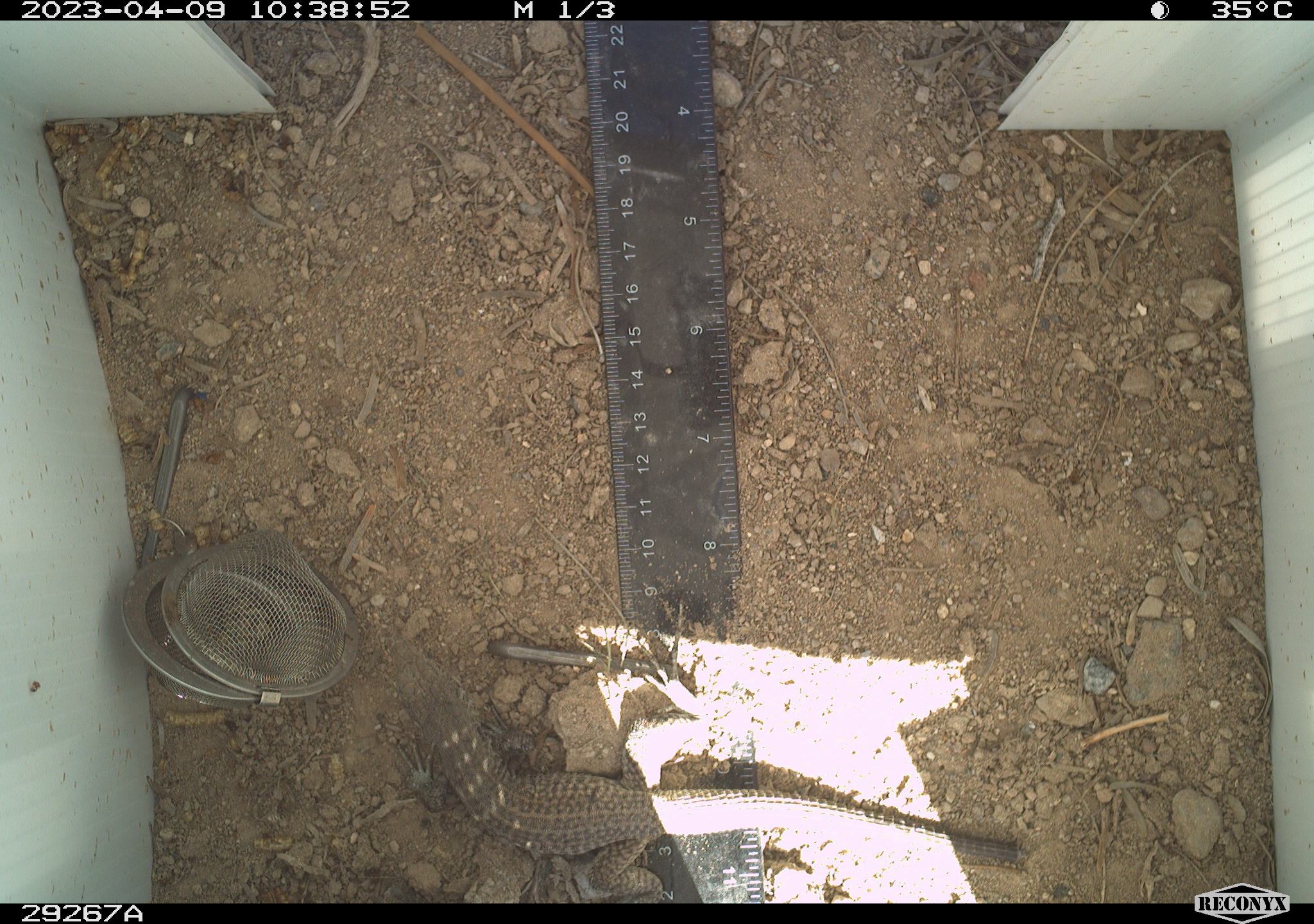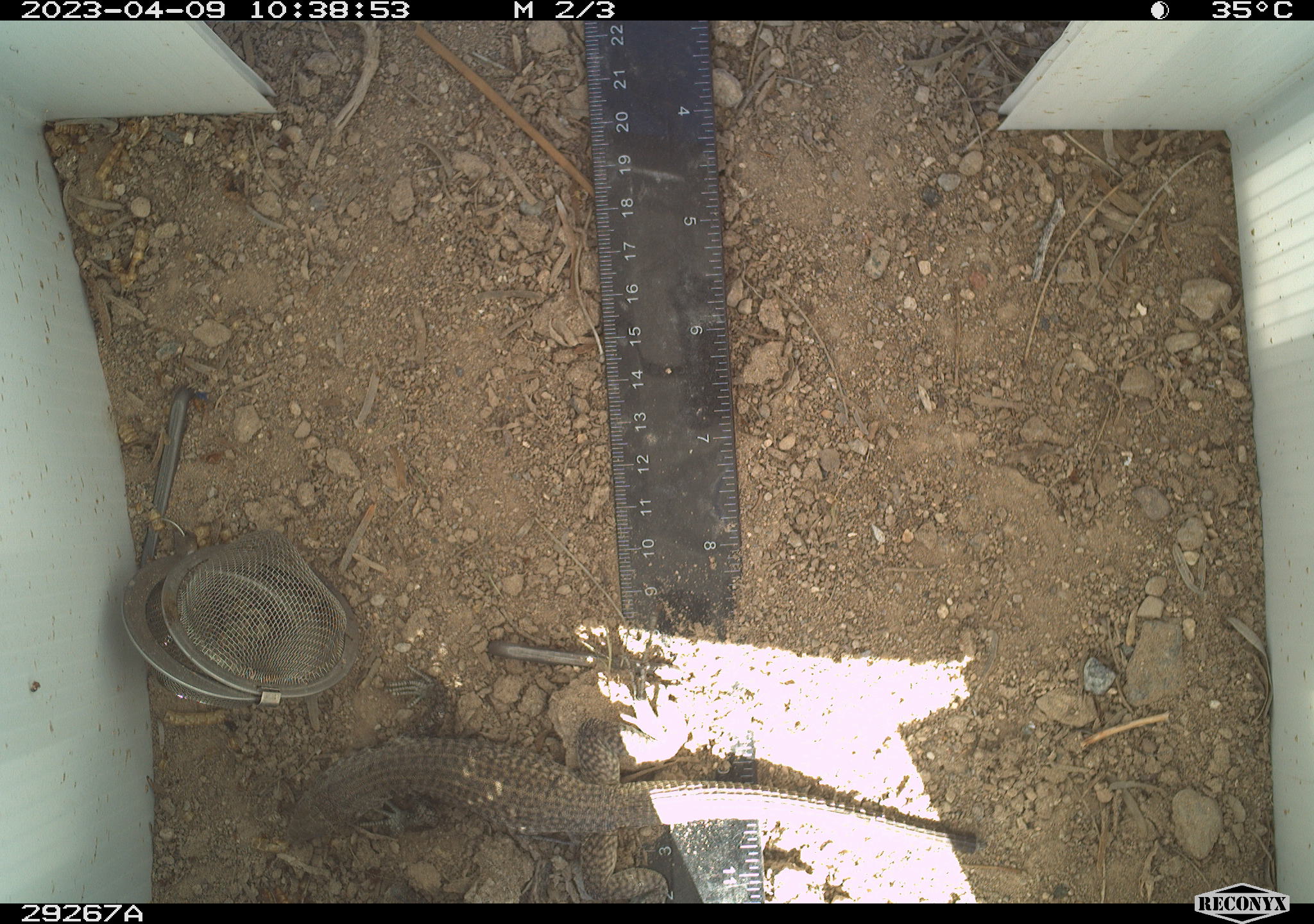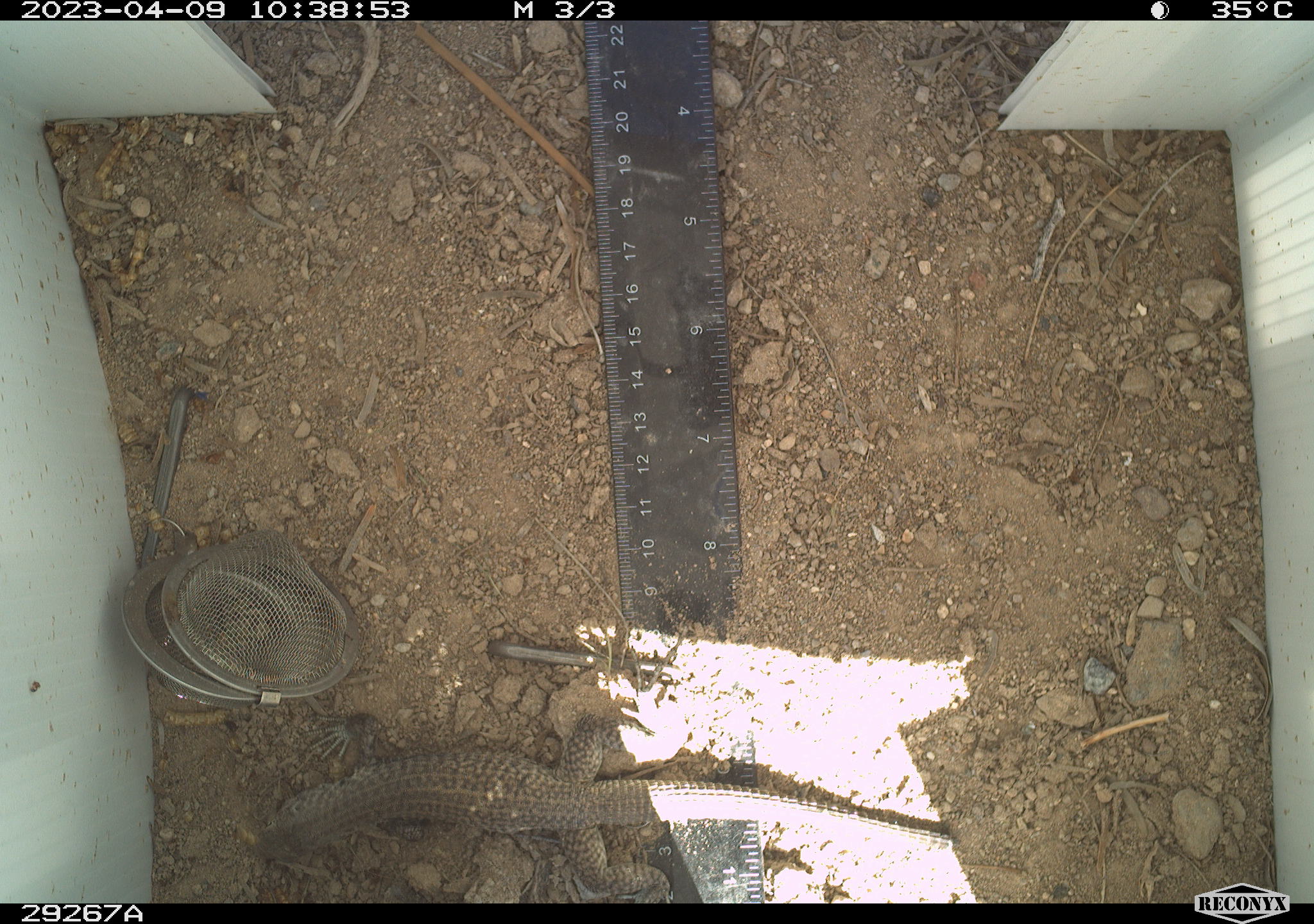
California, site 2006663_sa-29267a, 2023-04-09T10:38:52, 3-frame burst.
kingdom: Animalia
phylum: Chordata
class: Reptilia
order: Squamata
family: Teiidae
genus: Aspidoscelis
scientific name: Aspidoscelis tigris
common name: western whiptail